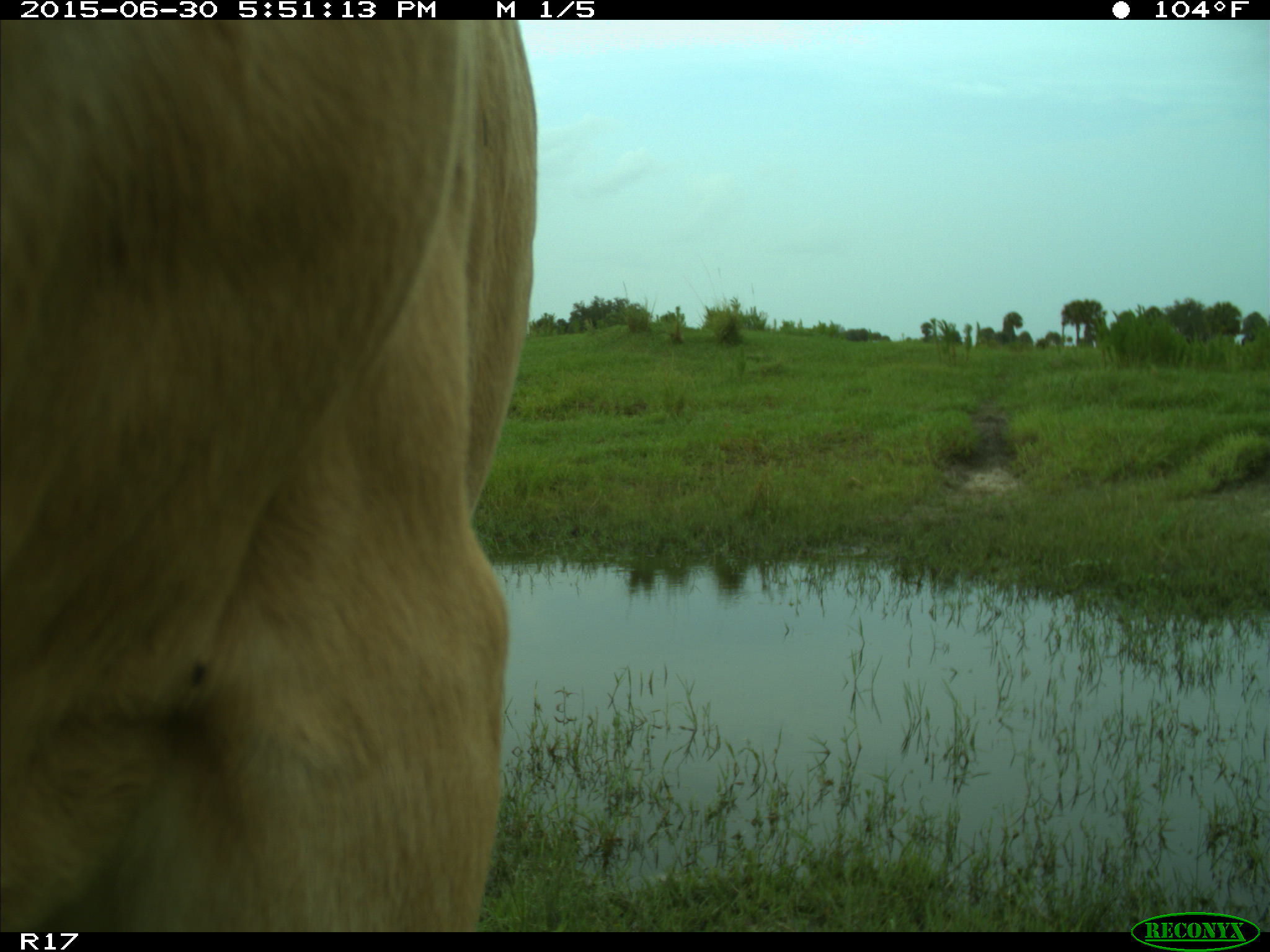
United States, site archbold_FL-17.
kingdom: Animalia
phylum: Chordata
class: Mammalia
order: Artiodactyla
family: Bovidae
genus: Bos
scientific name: Bos taurus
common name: domestic cow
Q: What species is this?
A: Bos taurus (domestic cow).